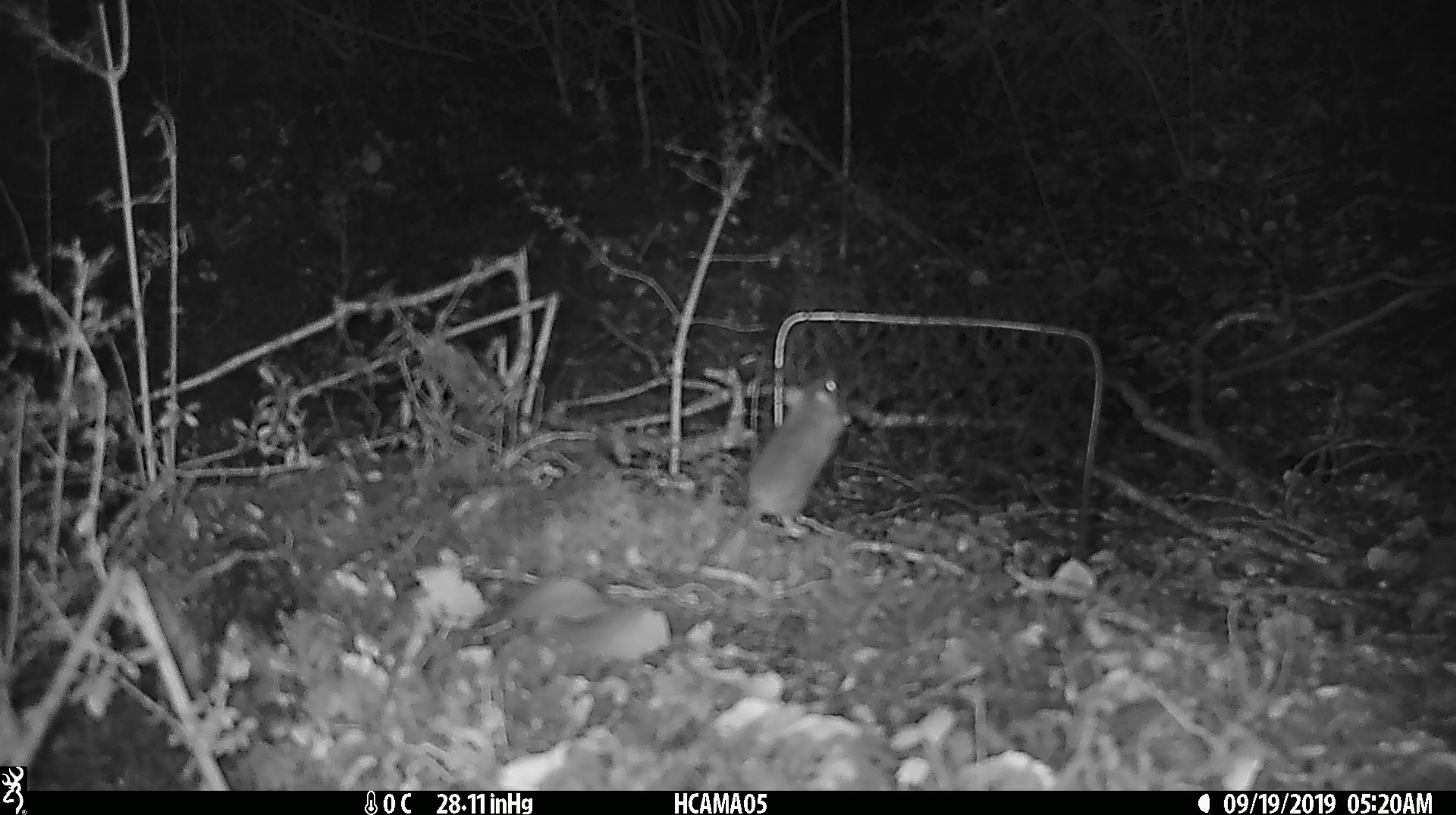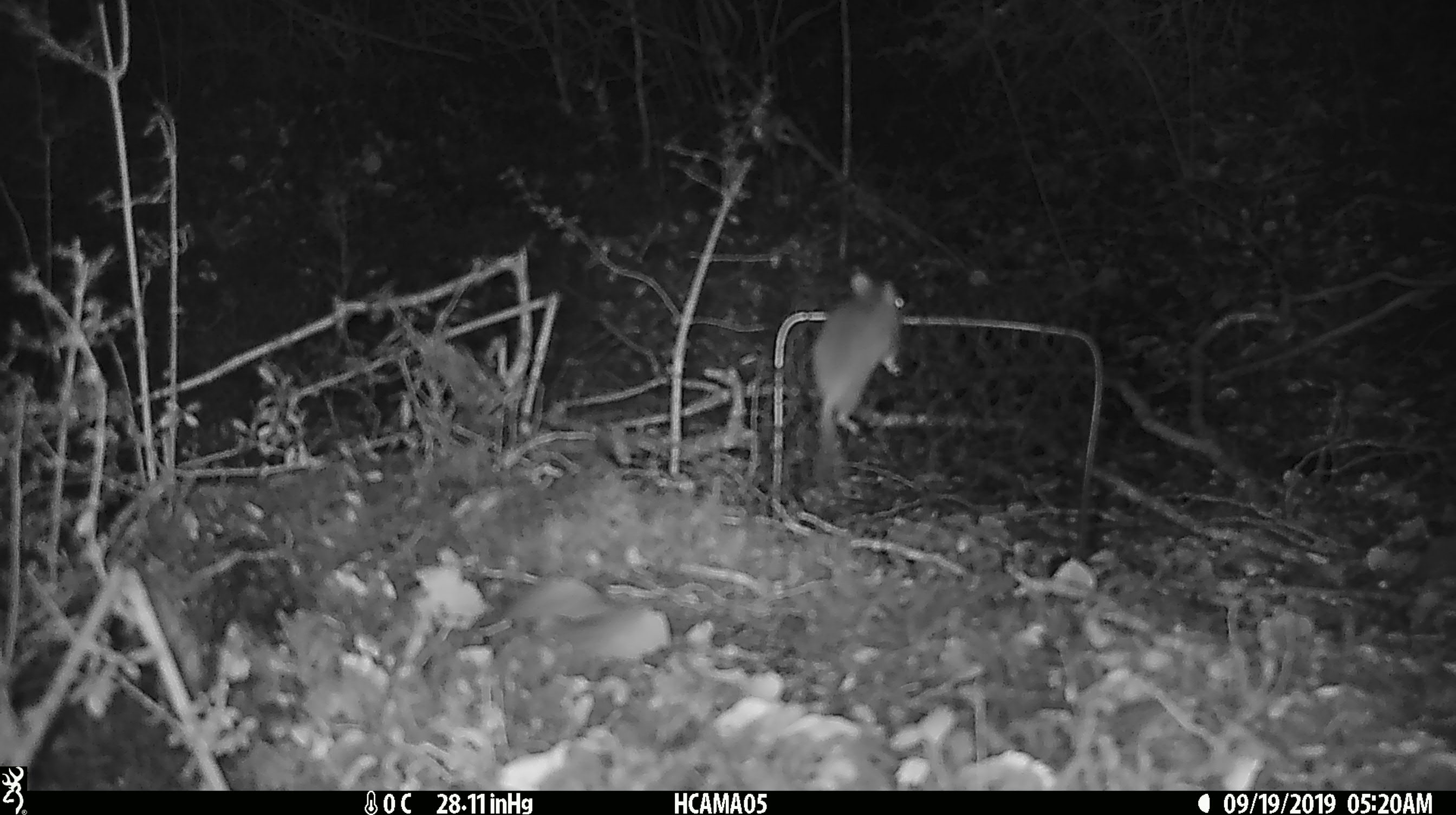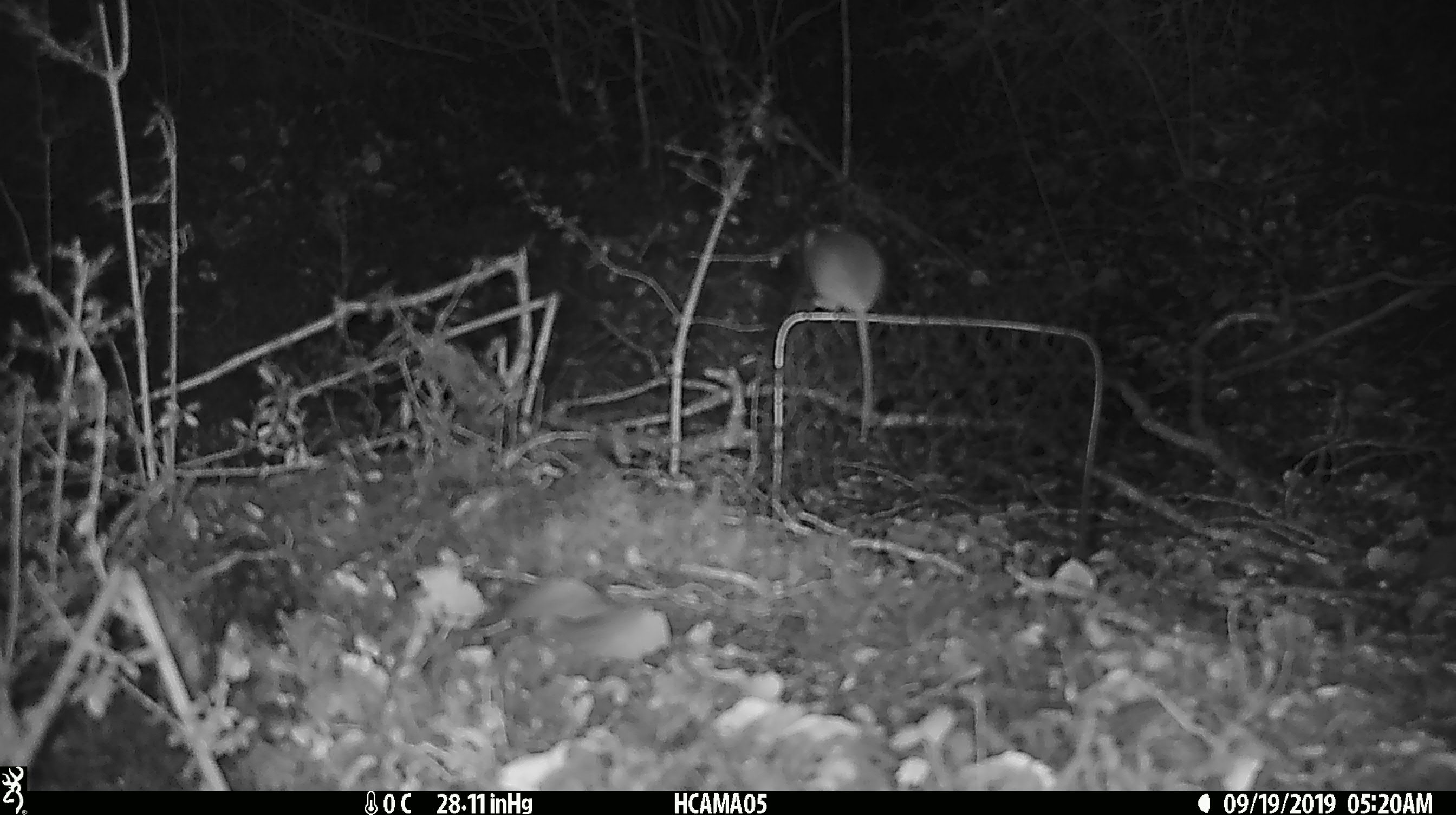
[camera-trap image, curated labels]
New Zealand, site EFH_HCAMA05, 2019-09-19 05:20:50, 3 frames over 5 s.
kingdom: Animalia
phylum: Chordata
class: Mammalia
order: Rodentia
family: Muridae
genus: Mus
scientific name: Mus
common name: mouse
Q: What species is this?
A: Mouse (Mus).